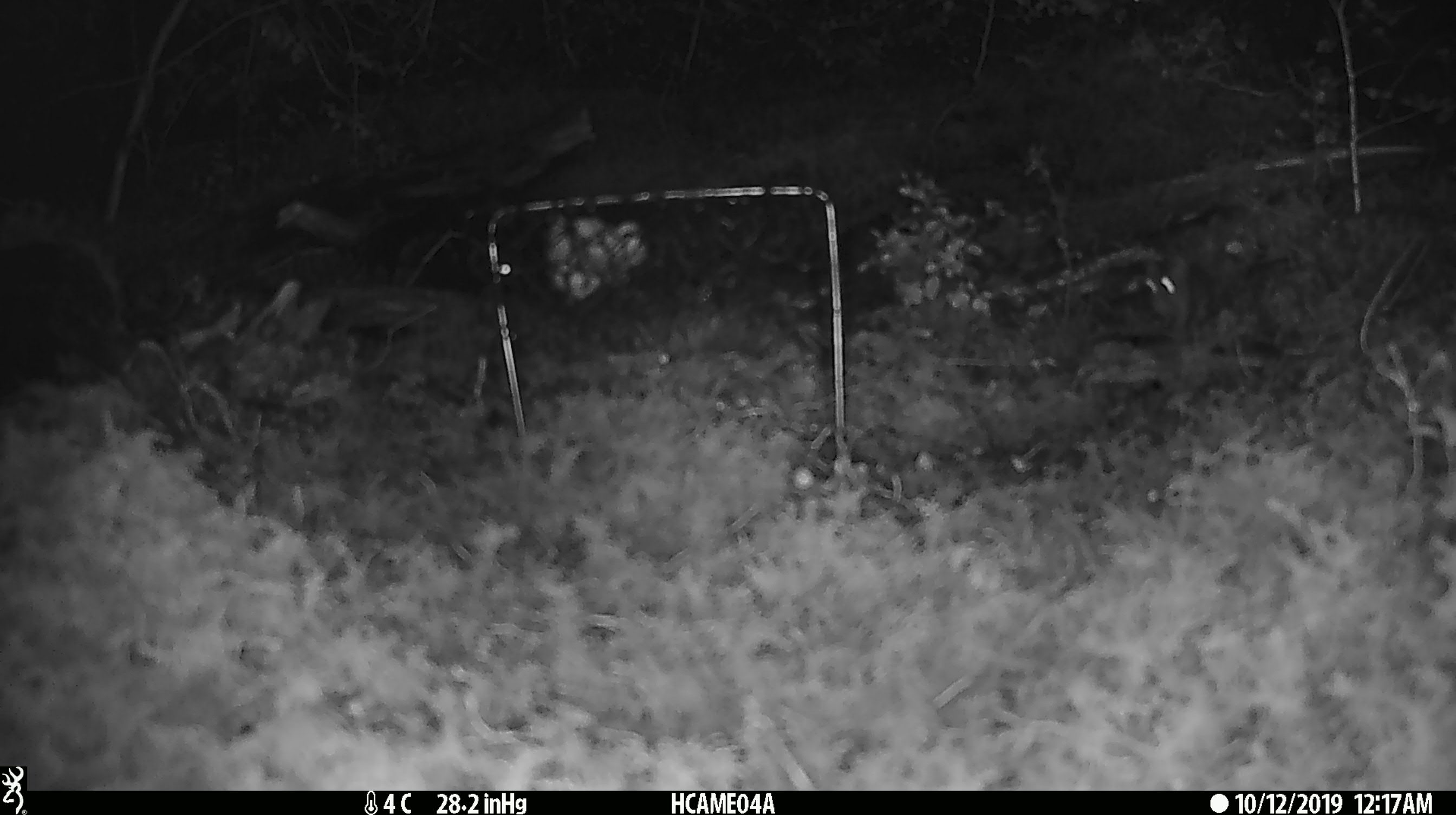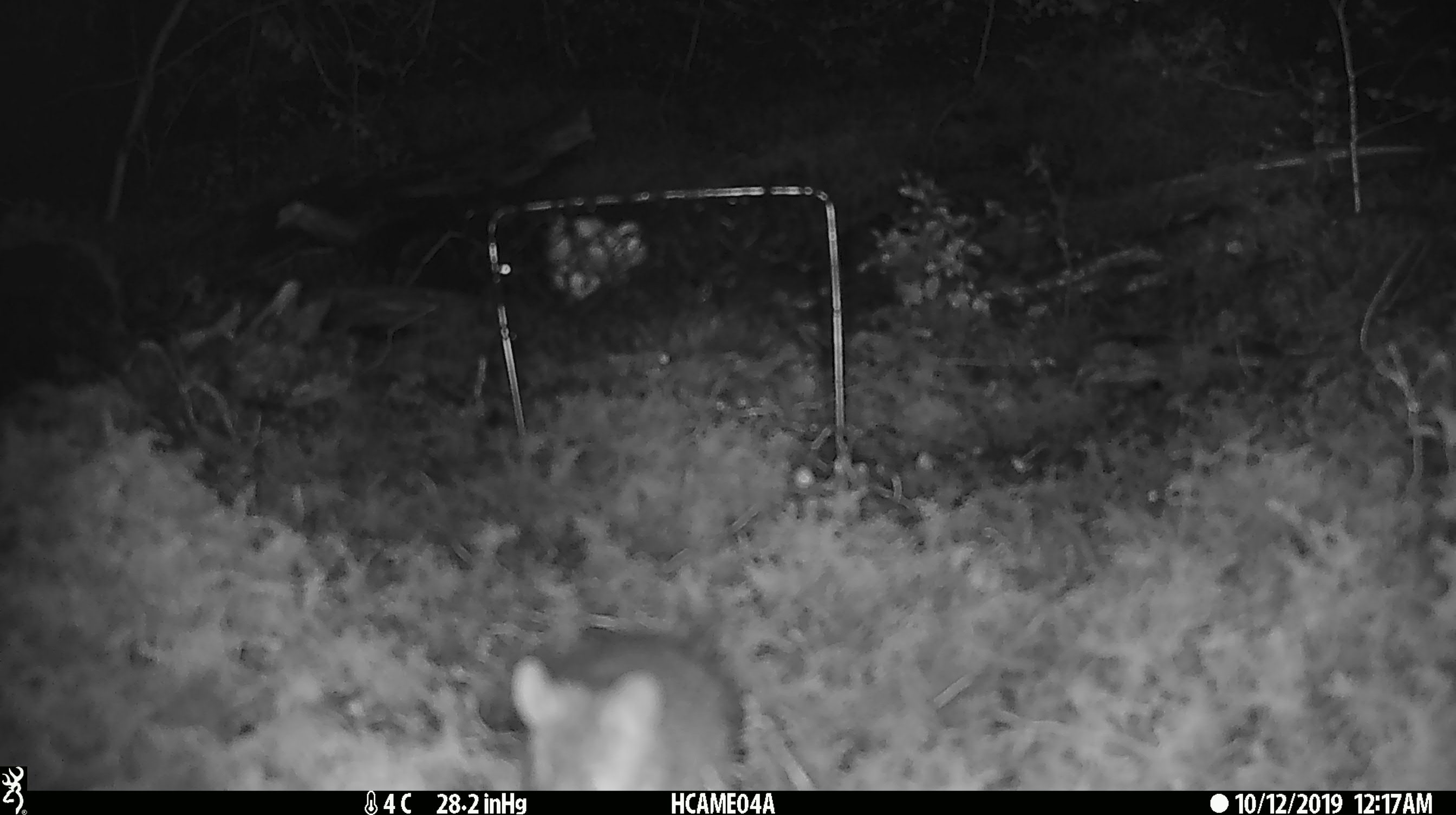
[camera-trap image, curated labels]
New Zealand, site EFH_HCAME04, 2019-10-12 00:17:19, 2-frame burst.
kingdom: Animalia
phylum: Chordata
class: Mammalia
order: Rodentia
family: Muridae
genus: Mus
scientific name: Mus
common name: mouse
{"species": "mouse (Mus)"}